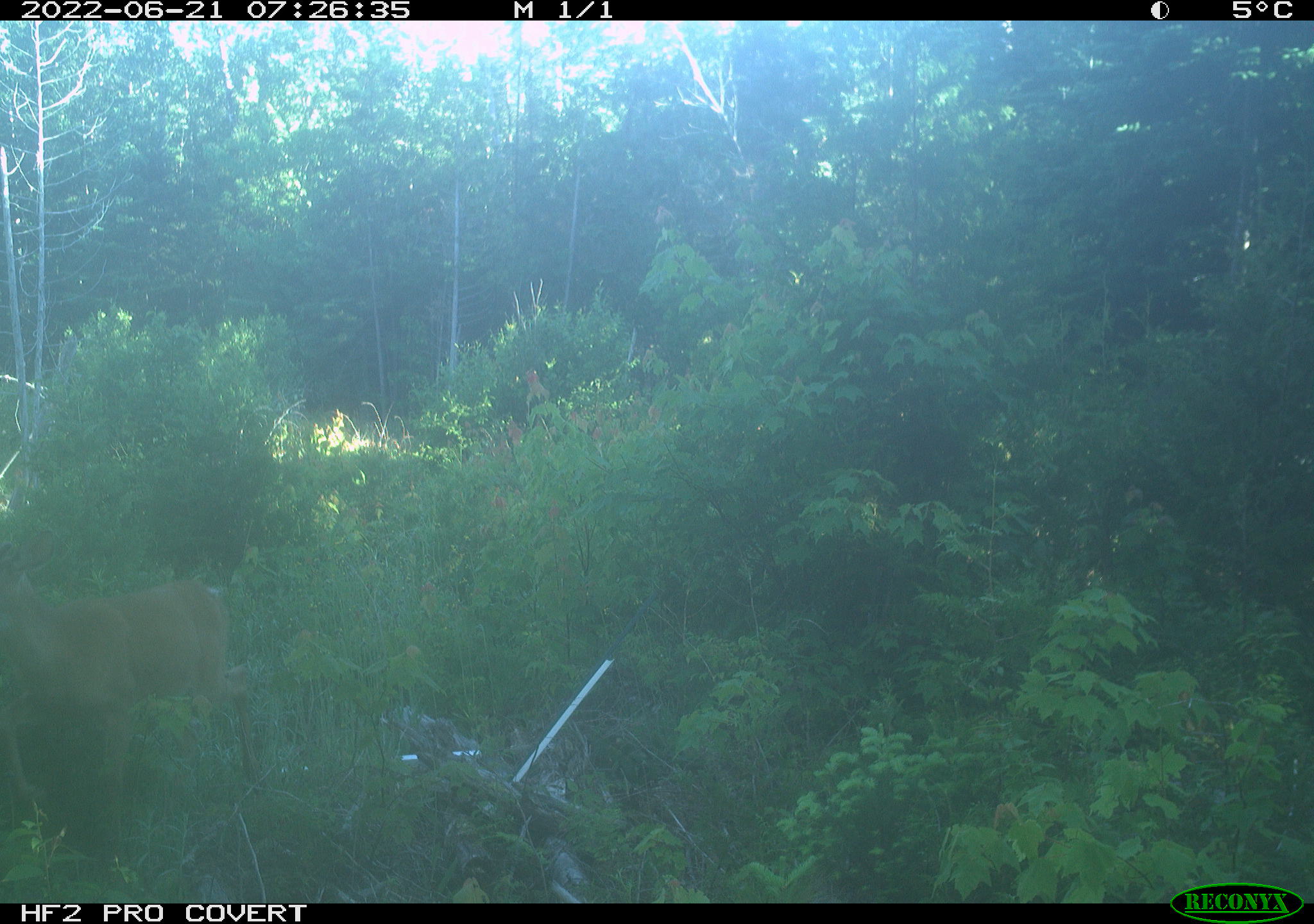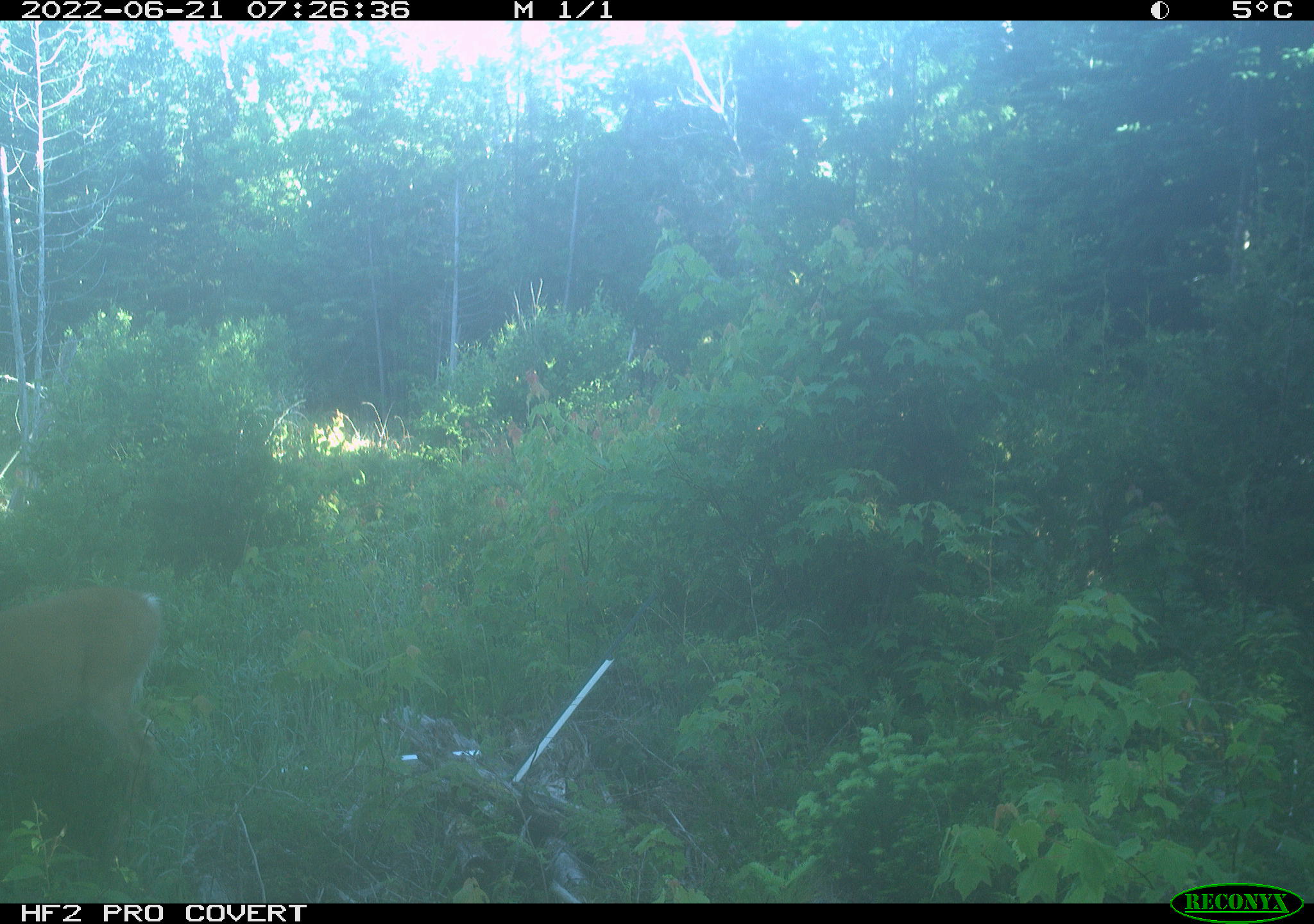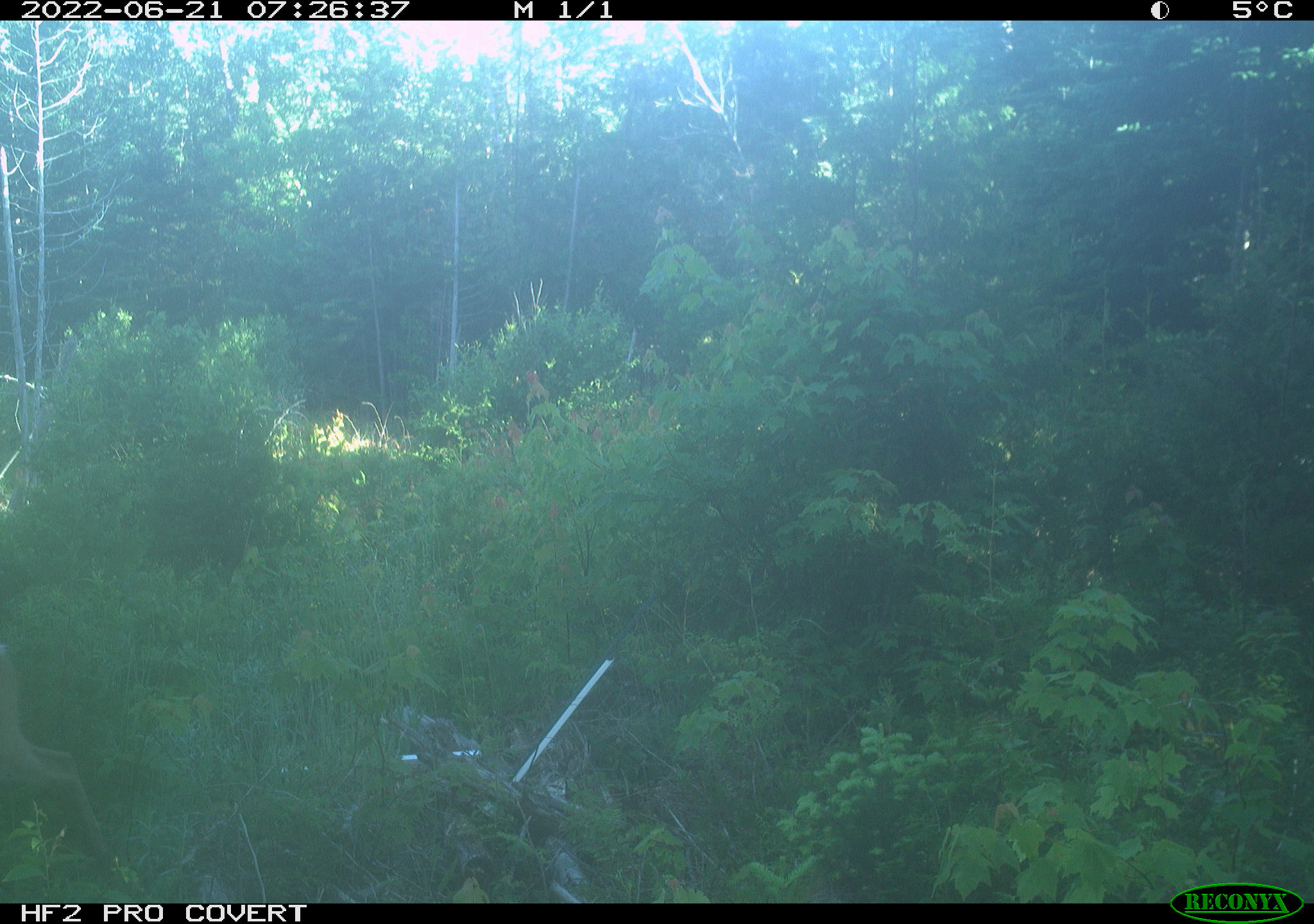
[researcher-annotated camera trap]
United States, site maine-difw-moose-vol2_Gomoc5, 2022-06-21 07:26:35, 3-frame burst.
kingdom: Animalia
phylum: Chordata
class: Mammalia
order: Artiodactyla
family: Cervidae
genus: Odocoileus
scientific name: Odocoileus virginianus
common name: white-tailed deer